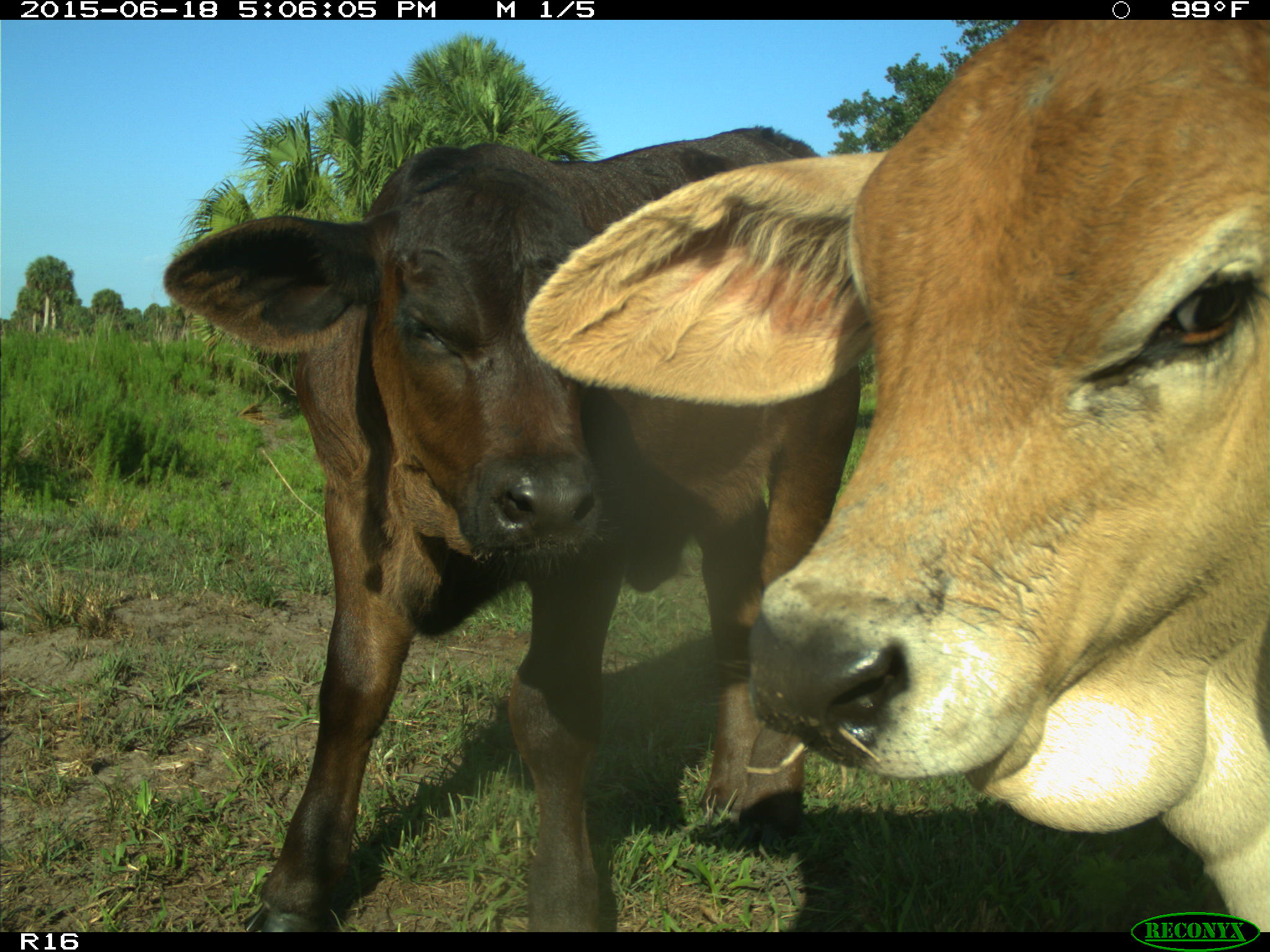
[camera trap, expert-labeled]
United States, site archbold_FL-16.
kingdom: Animalia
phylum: Chordata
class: Mammalia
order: Artiodactyla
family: Bovidae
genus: Bos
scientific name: Bos taurus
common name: domestic cow